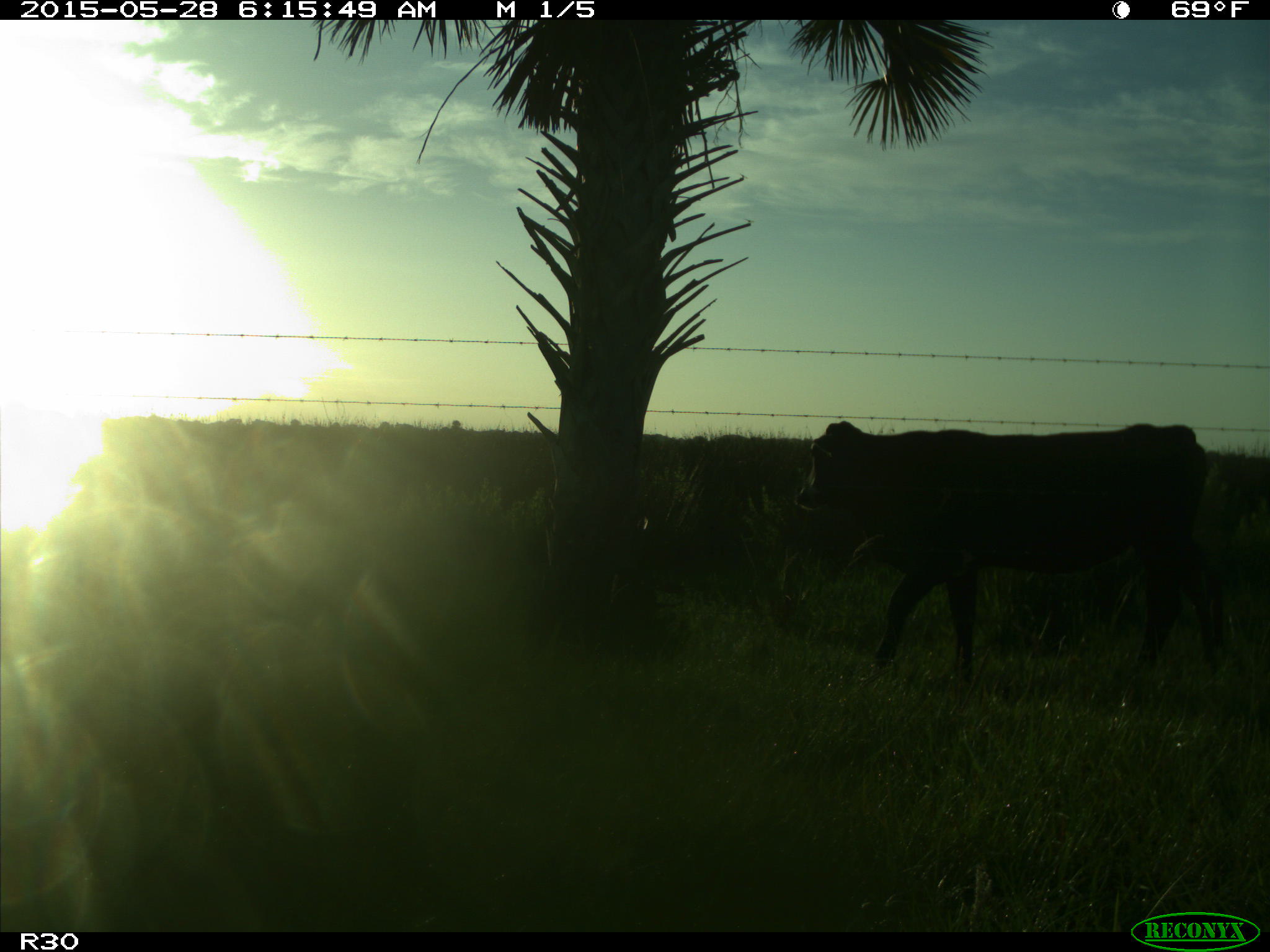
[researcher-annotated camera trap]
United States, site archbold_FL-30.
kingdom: Animalia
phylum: Chordata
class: Mammalia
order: Artiodactyla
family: Bovidae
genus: Bos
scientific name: Bos taurus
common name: domestic cow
Bos taurus (domestic cow).